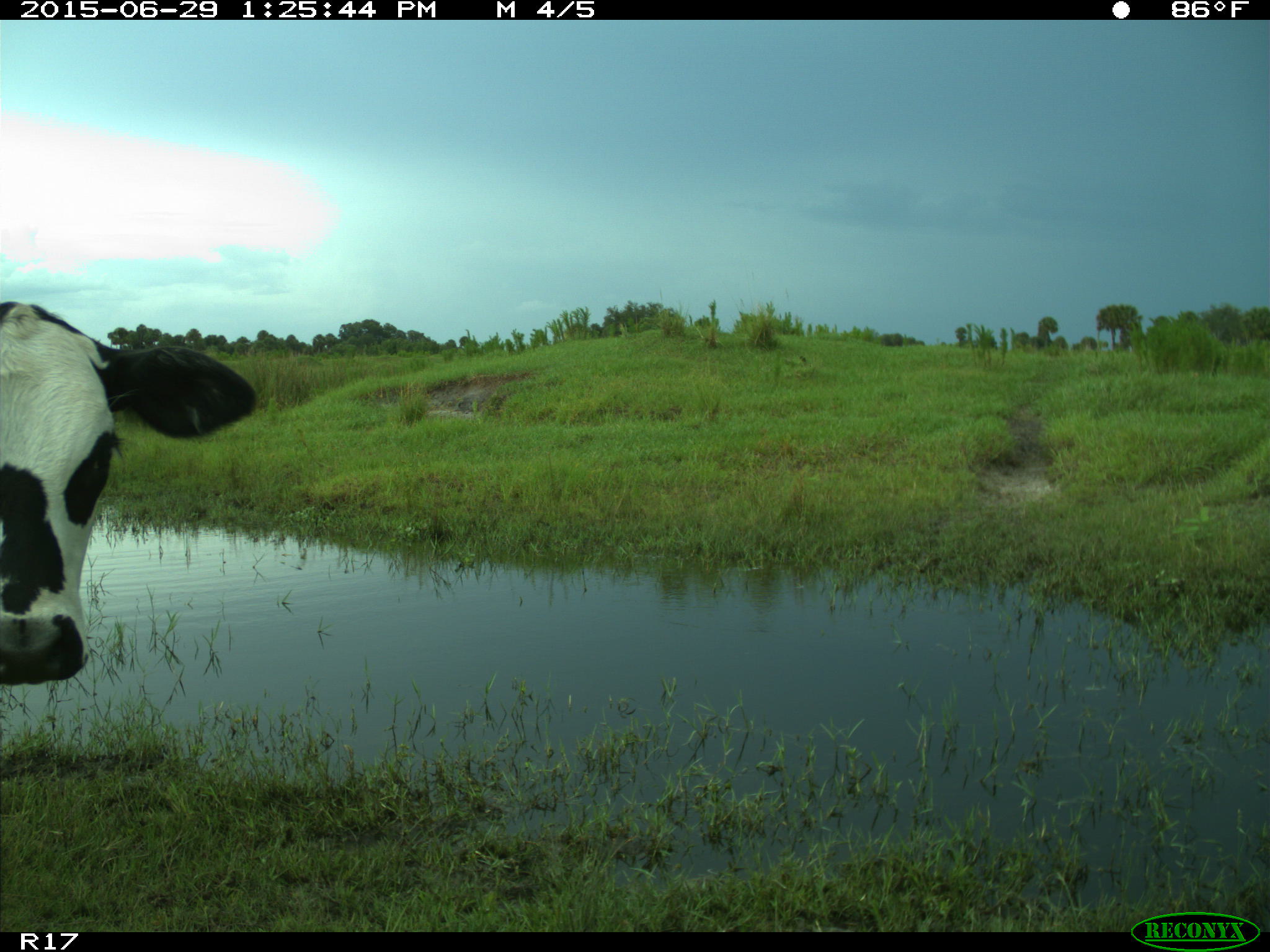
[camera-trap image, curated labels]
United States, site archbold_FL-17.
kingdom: Animalia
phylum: Chordata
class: Mammalia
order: Artiodactyla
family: Bovidae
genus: Bos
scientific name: Bos taurus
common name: domestic cow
Bos taurus (domestic cow).